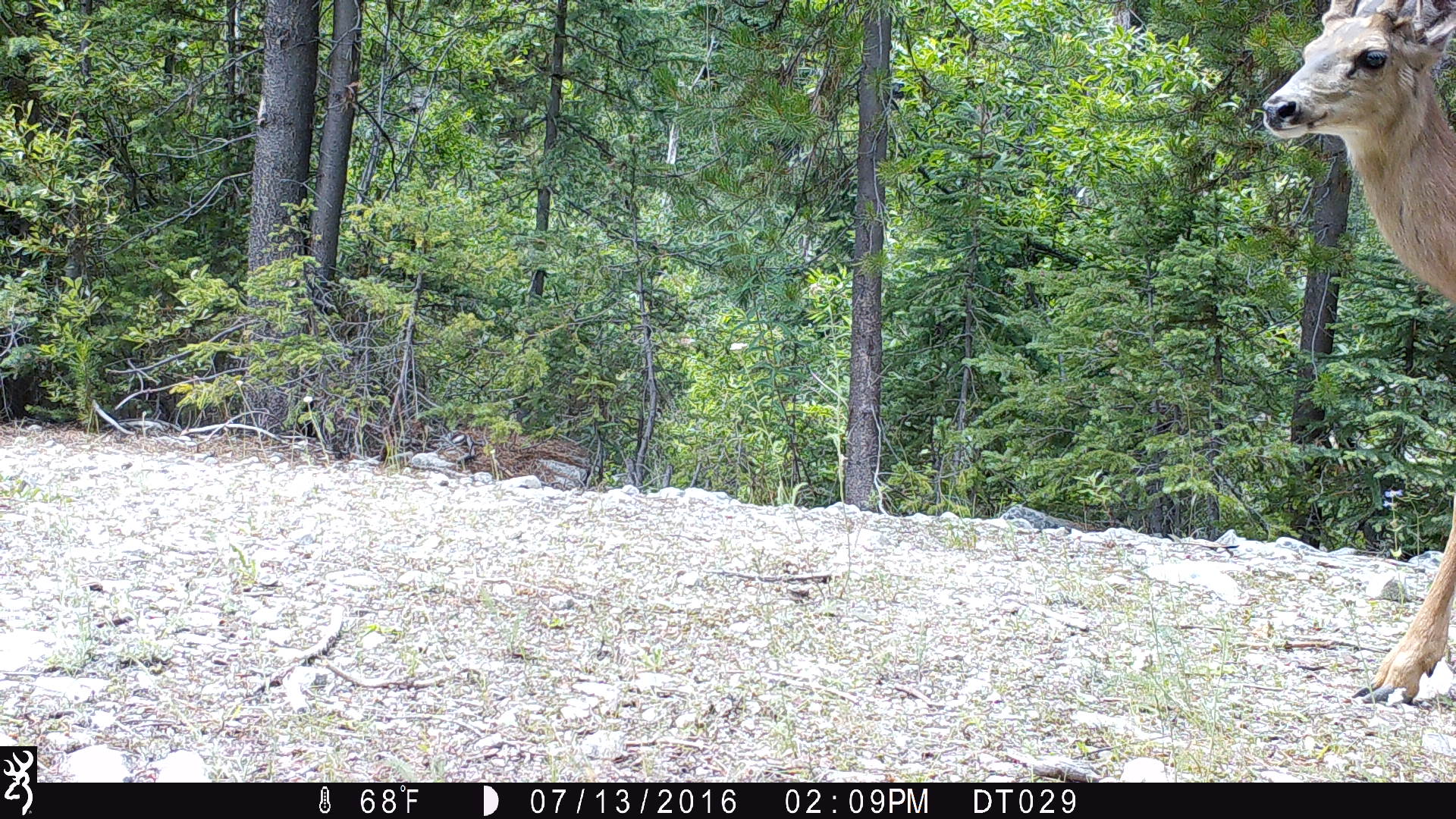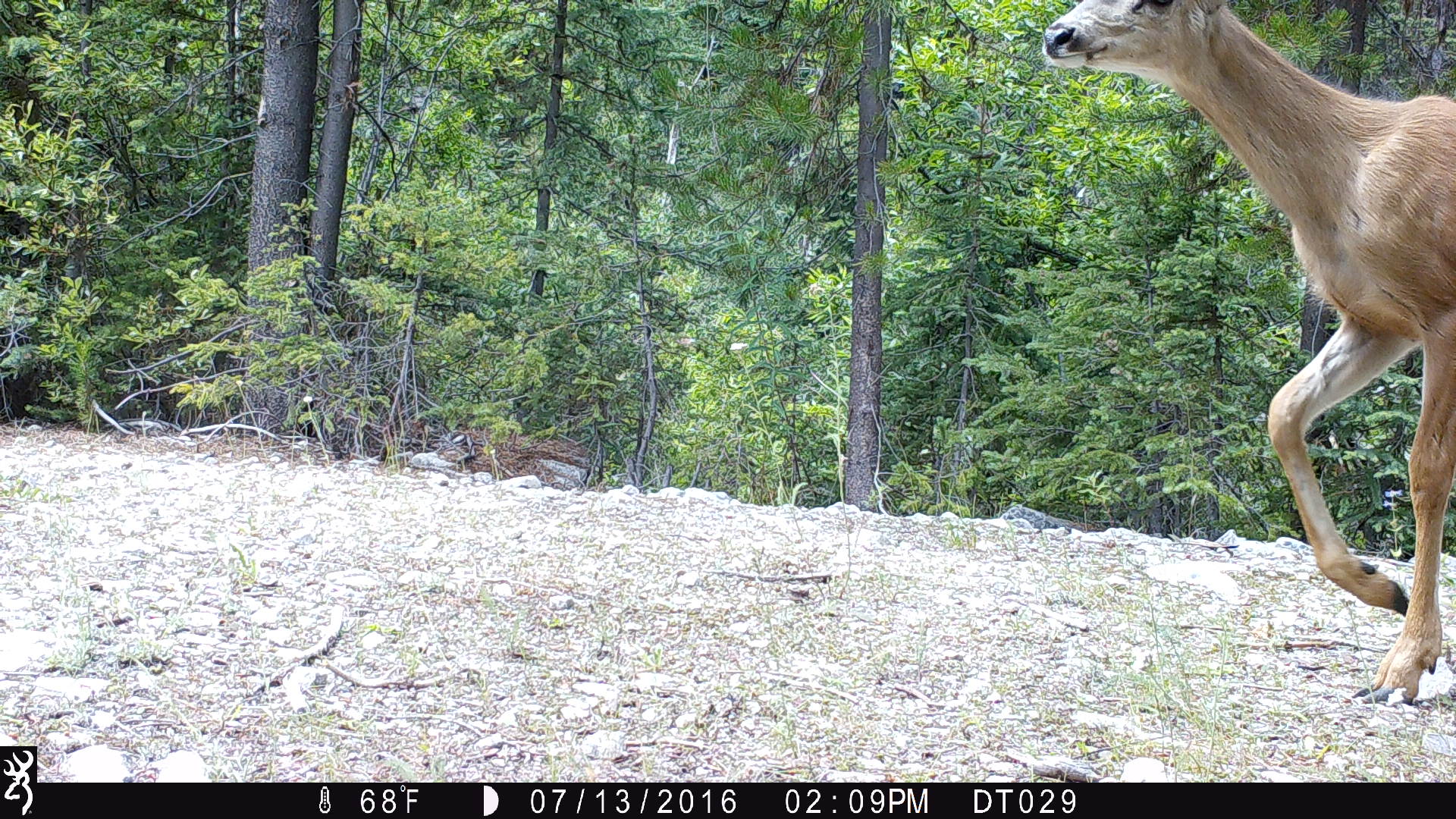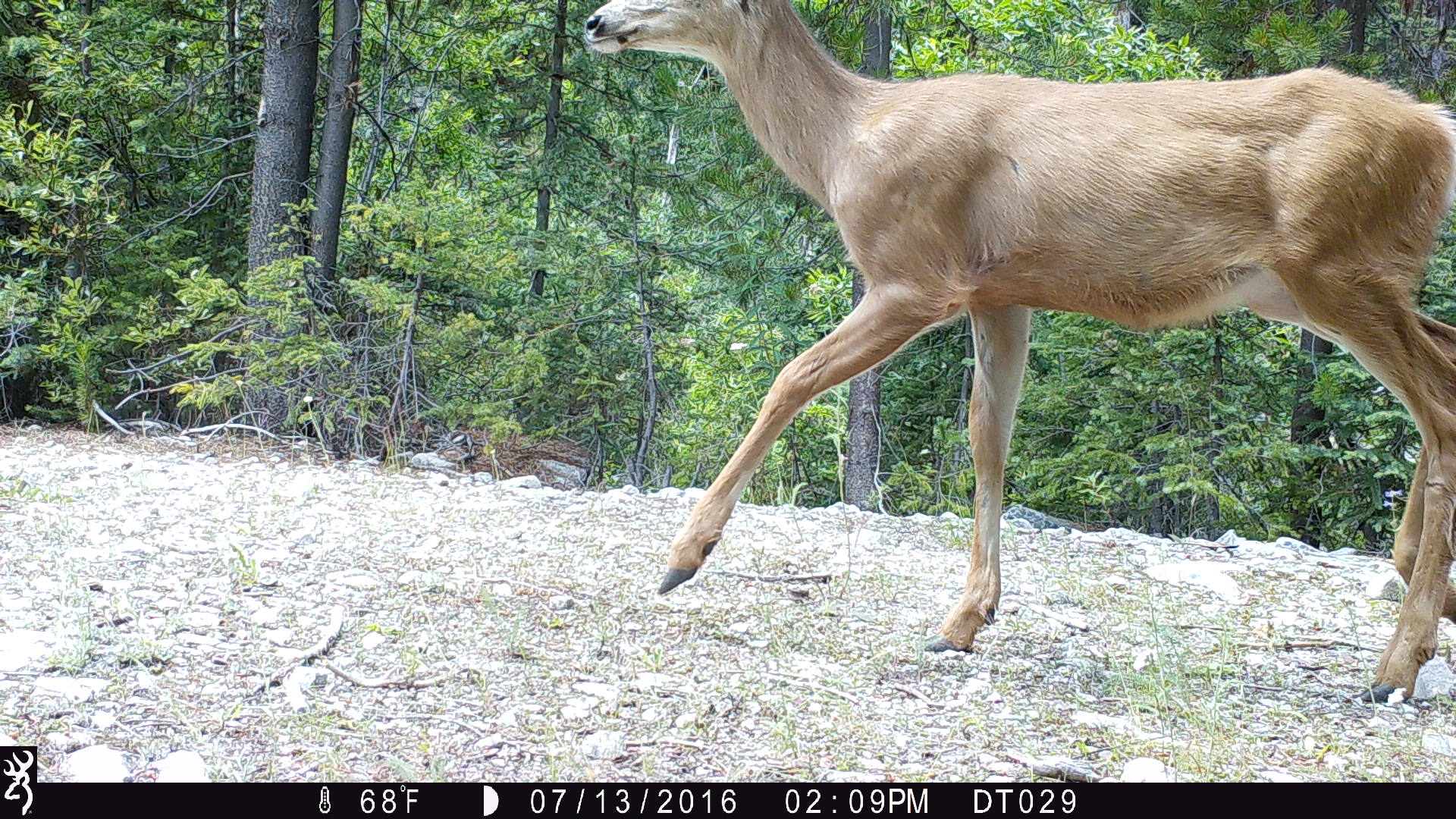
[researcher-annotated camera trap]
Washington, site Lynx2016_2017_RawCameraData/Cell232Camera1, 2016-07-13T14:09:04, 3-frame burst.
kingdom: Animalia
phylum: Chordata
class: Mammalia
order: Artiodactyla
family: Cervidae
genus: Odocoileus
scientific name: Odocoileus hemionus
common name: mule deer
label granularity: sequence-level